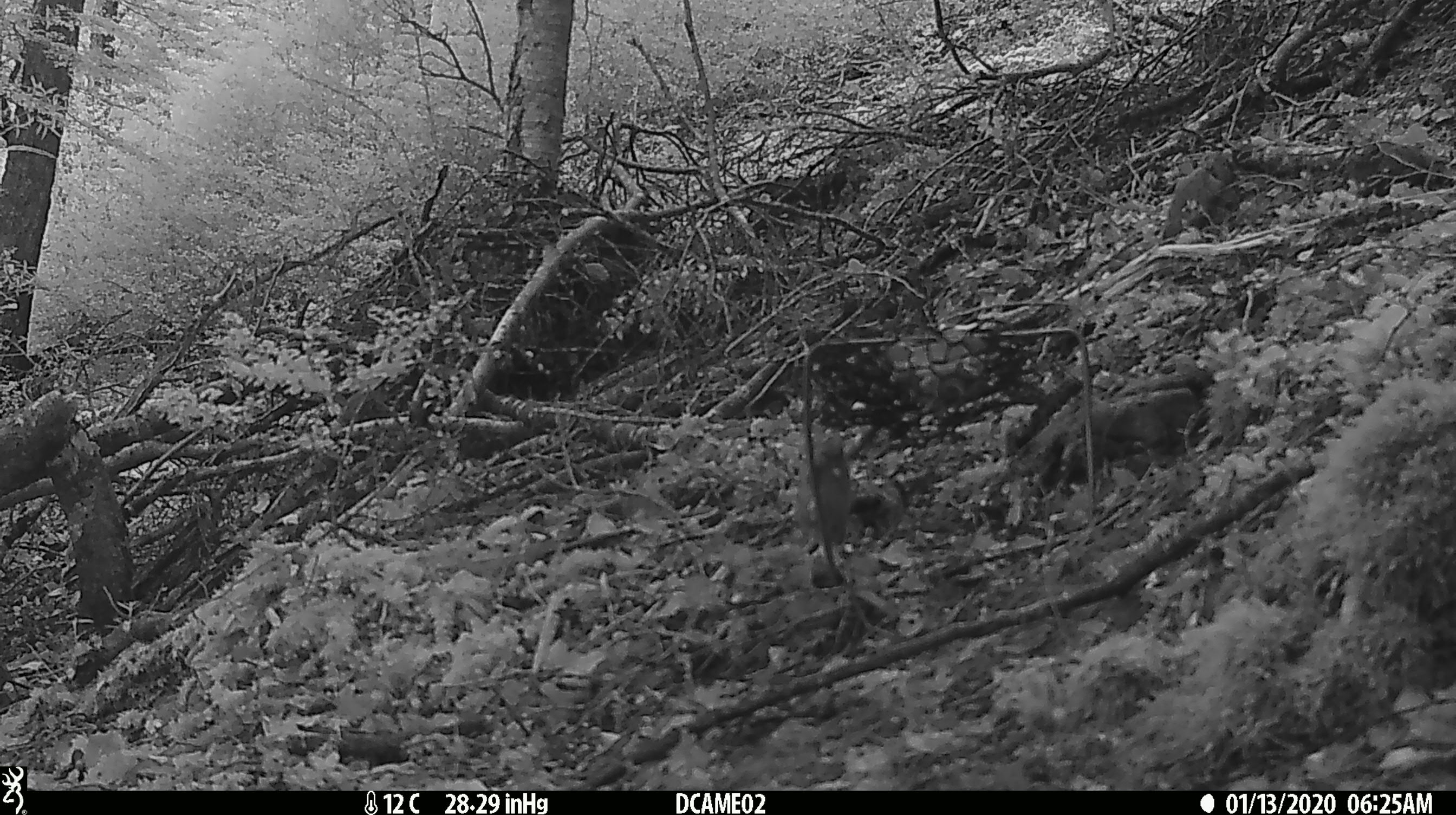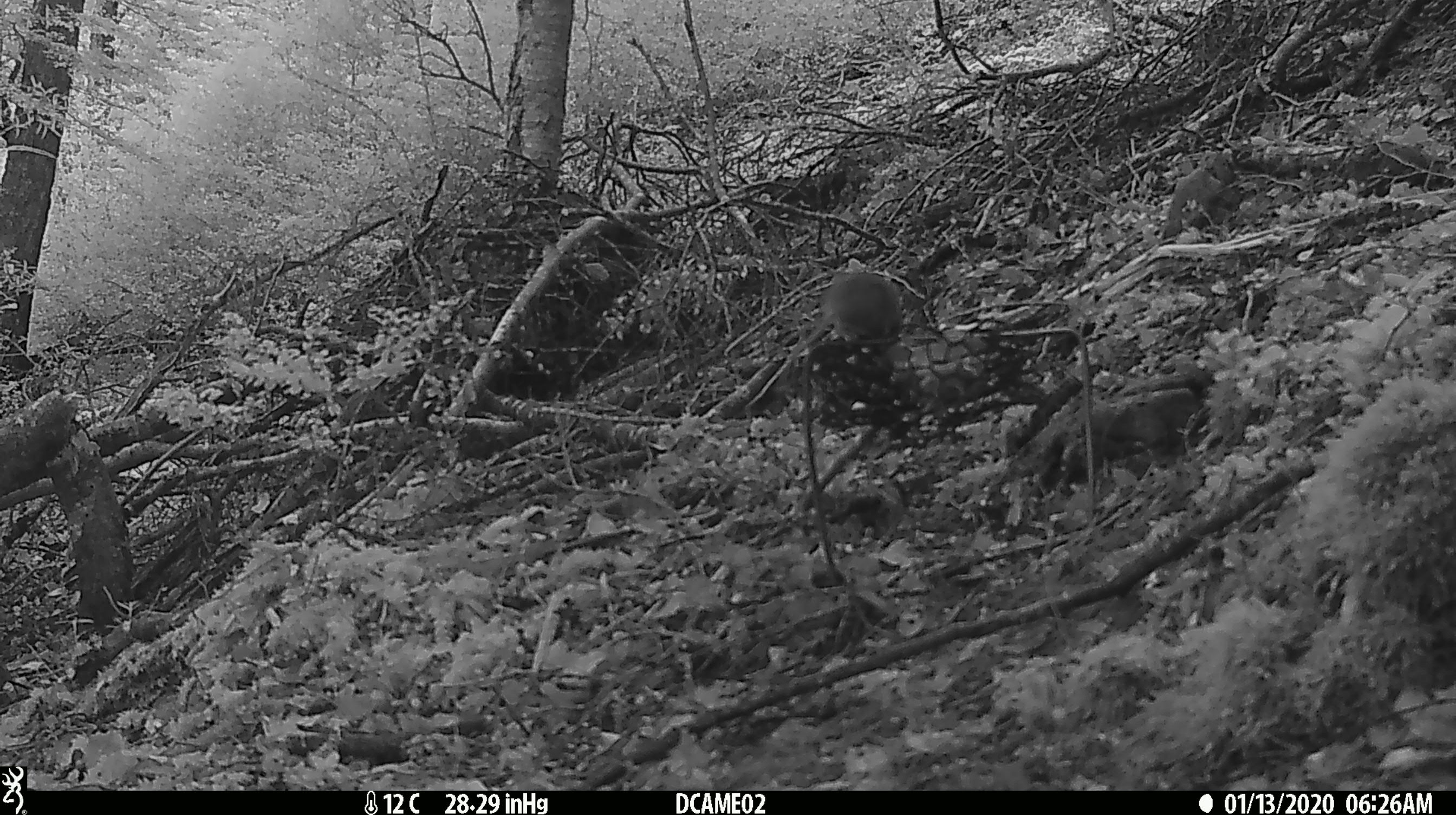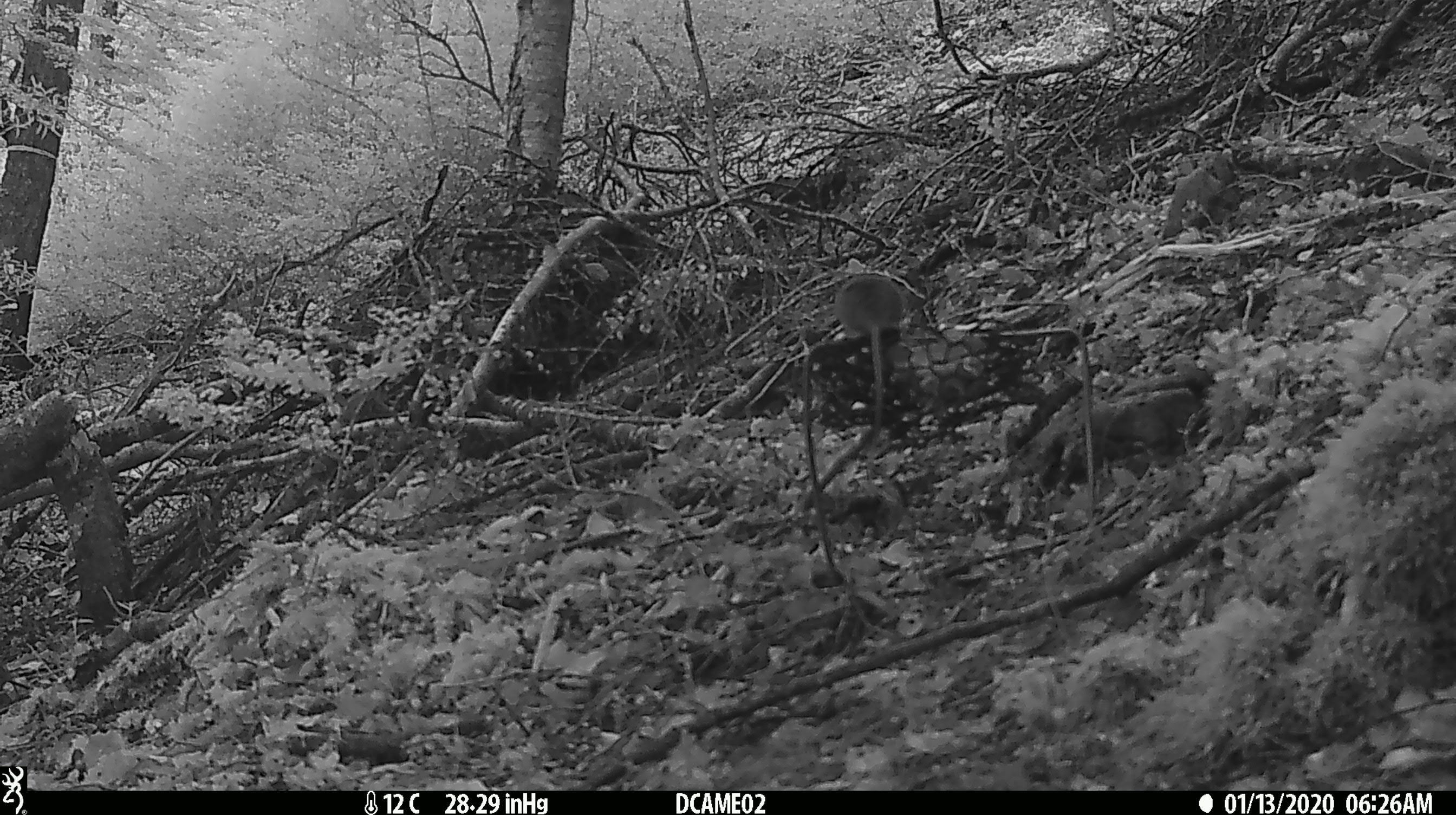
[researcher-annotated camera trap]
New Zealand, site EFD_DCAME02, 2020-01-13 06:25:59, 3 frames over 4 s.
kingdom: Animalia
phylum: Chordata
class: Mammalia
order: Rodentia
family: Muridae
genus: Mus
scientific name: Mus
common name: mouse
Mouse (Mus).